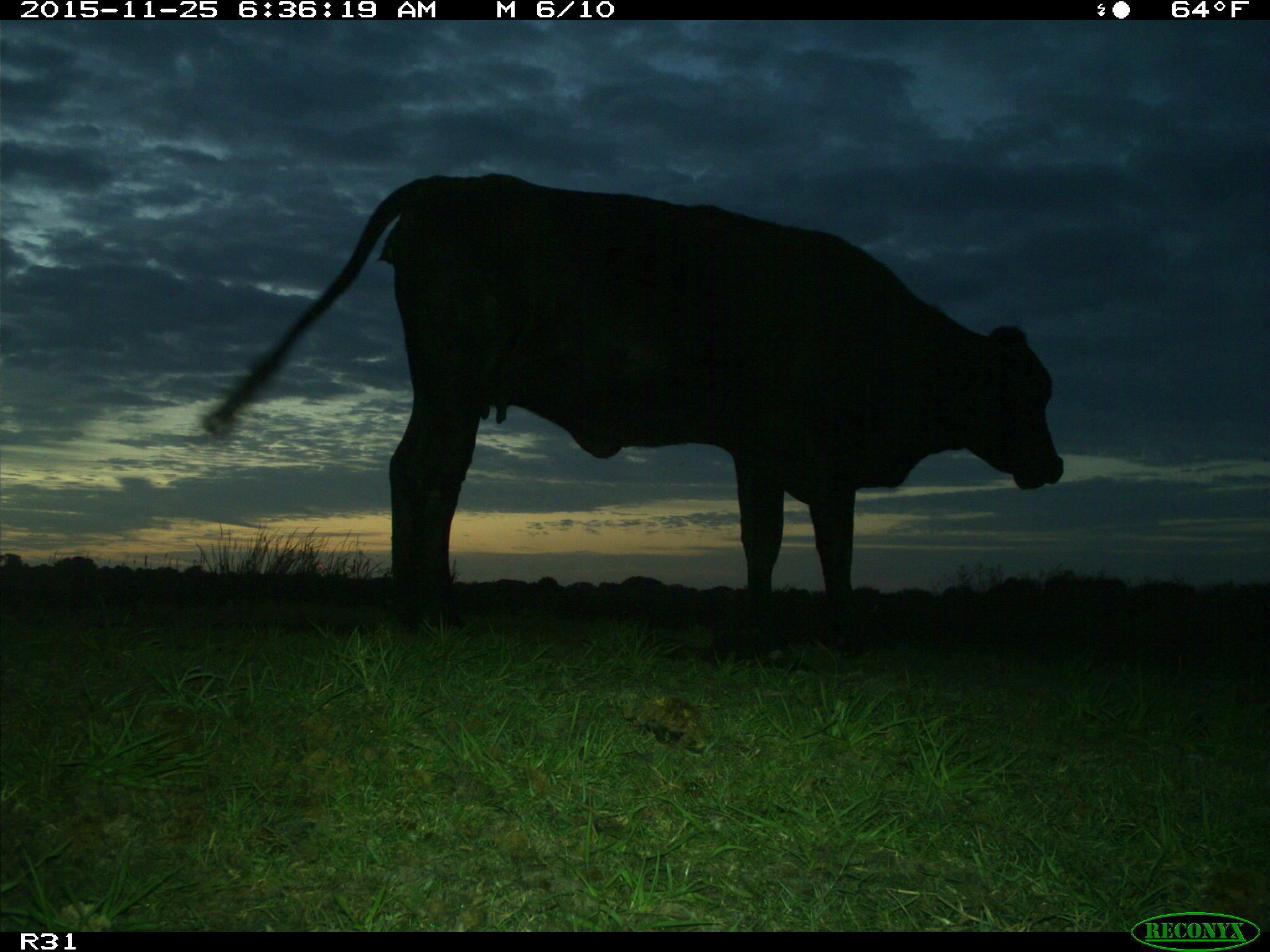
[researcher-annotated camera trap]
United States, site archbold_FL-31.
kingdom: Animalia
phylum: Chordata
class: Mammalia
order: Artiodactyla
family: Bovidae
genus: Bos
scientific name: Bos taurus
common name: domestic cow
Bos taurus (domestic cow).